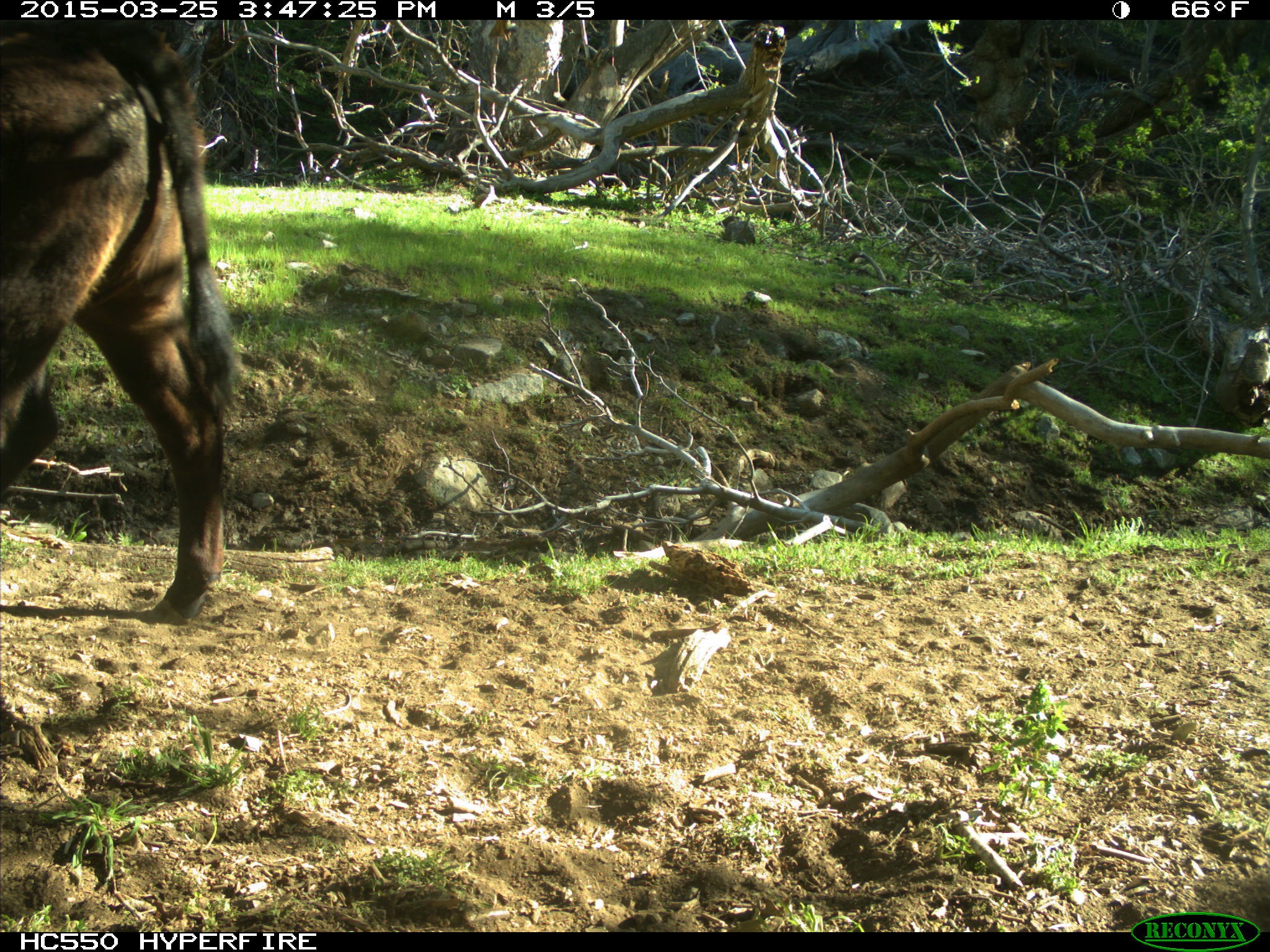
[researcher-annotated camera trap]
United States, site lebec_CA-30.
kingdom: Animalia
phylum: Chordata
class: Mammalia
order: Artiodactyla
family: Bovidae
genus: Bos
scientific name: Bos taurus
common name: domestic cow